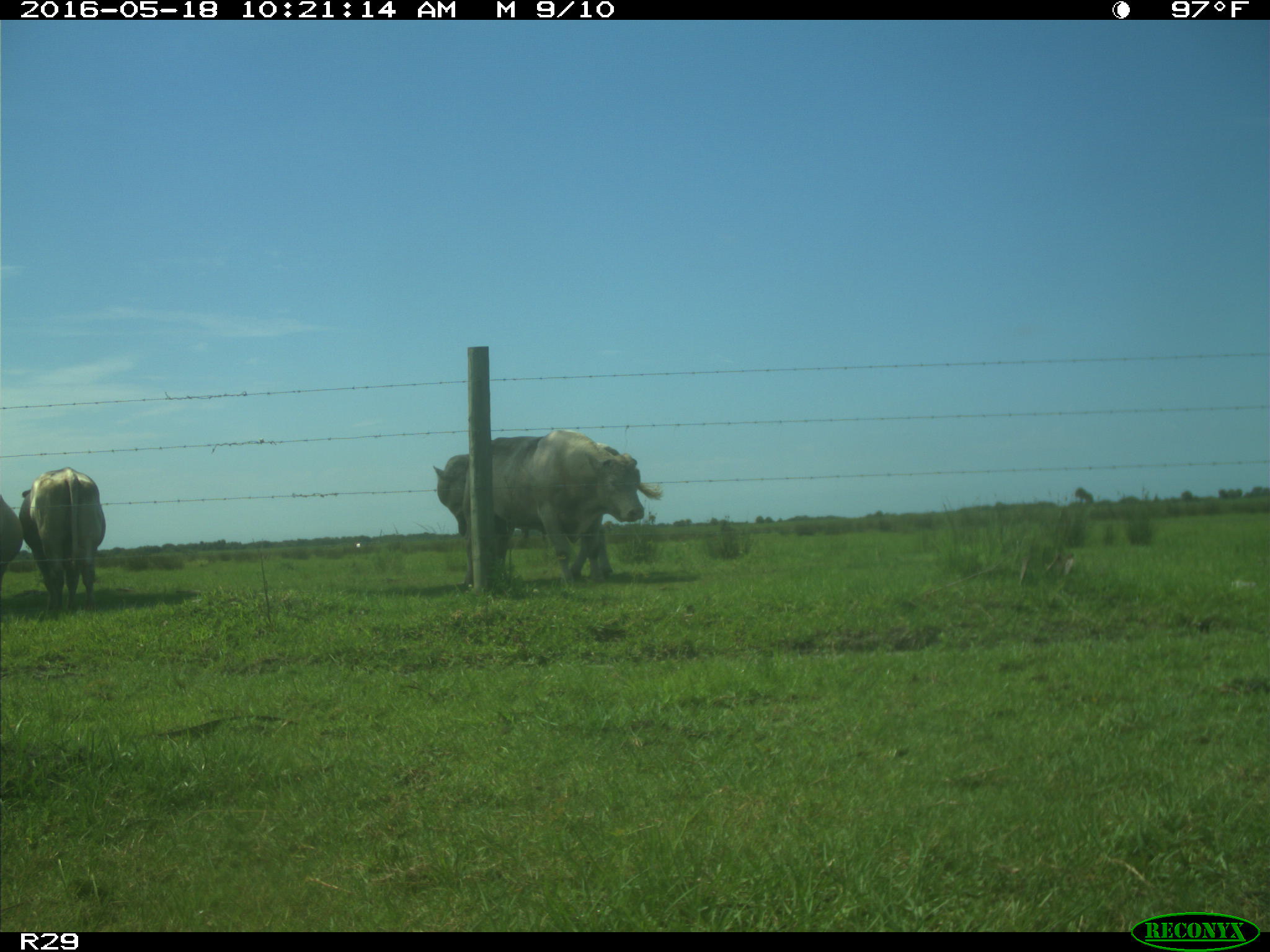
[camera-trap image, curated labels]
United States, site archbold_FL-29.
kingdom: Animalia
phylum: Chordata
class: Mammalia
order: Artiodactyla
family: Bovidae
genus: Bos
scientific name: Bos taurus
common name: domestic cow